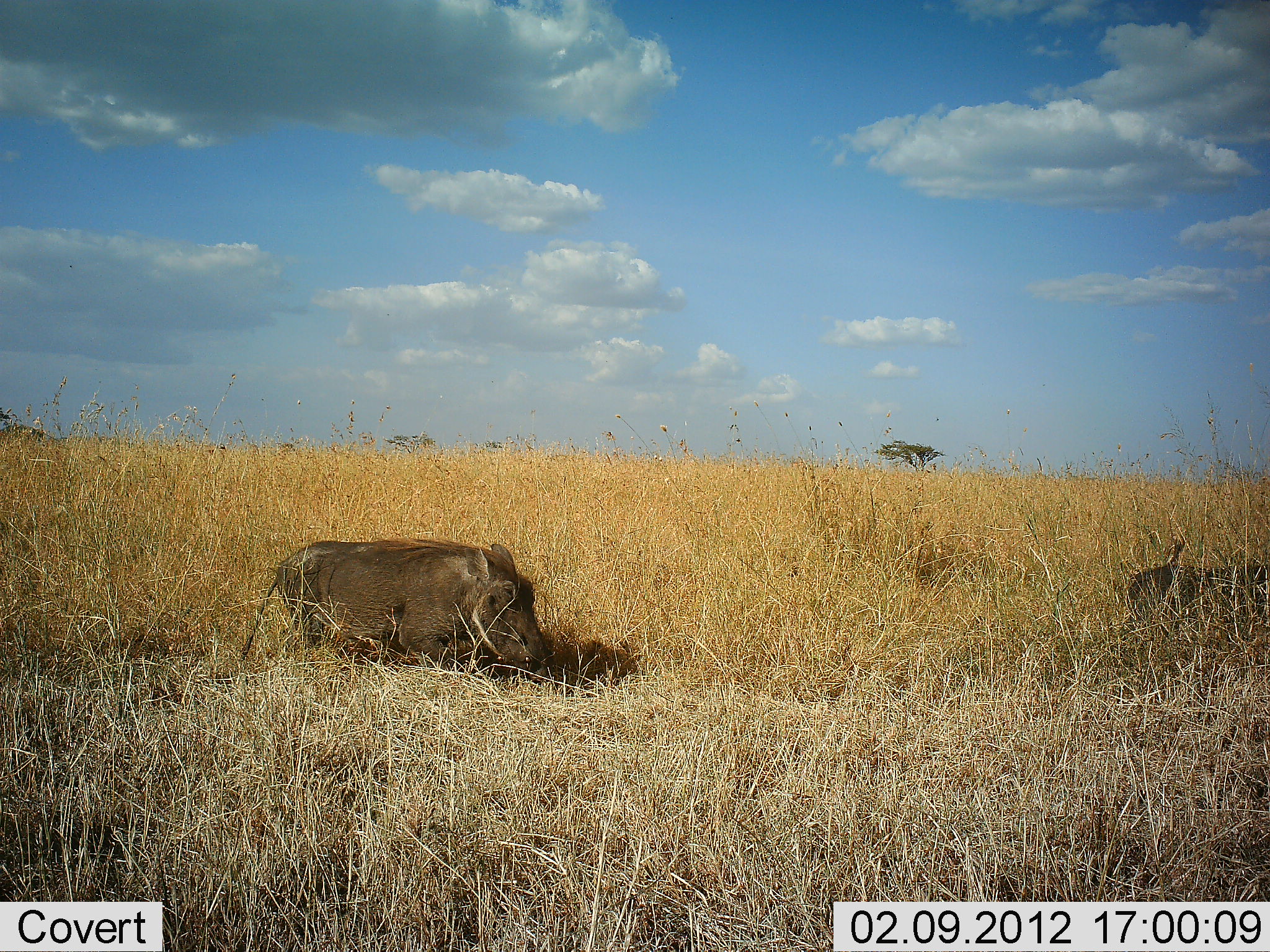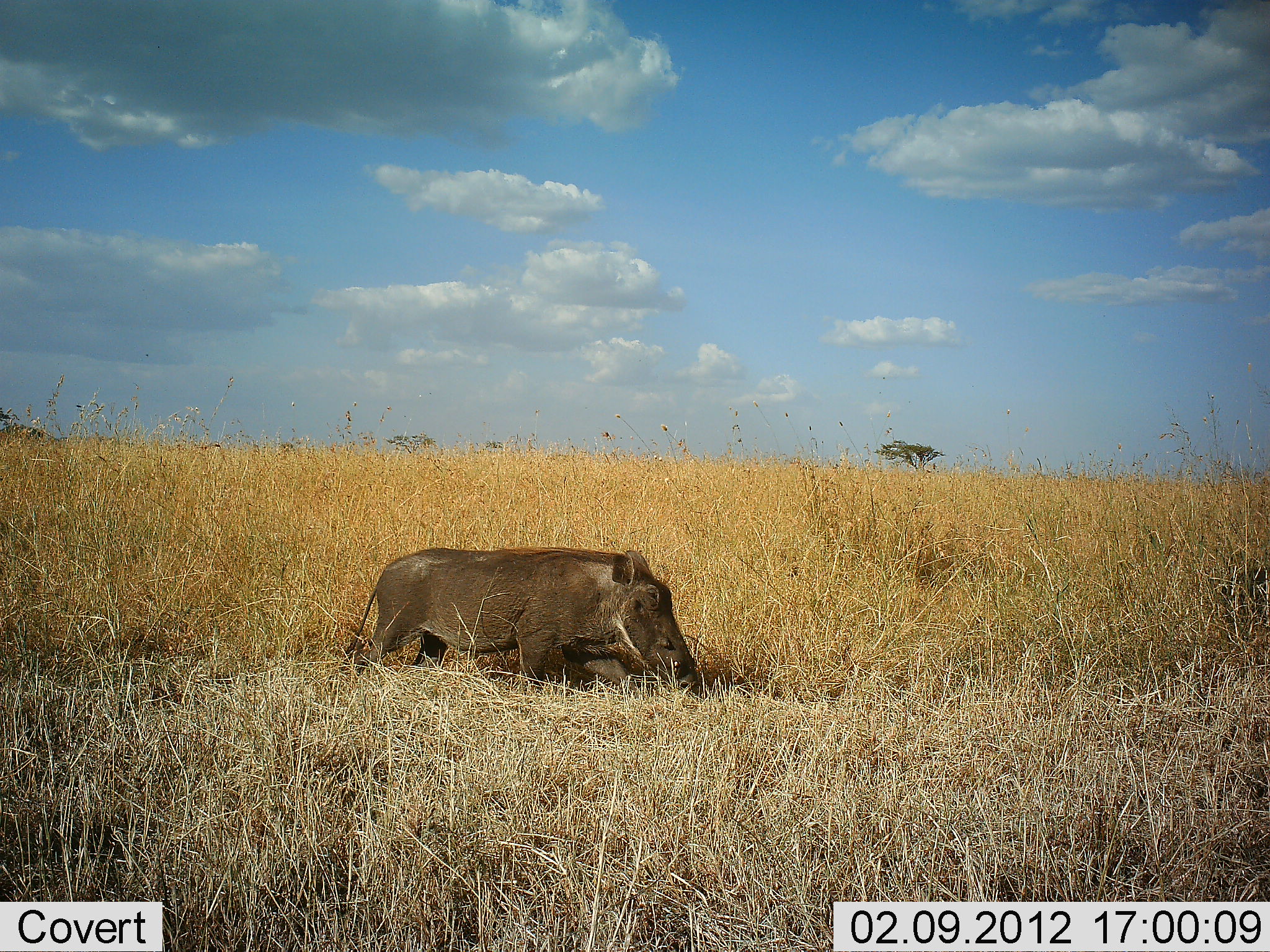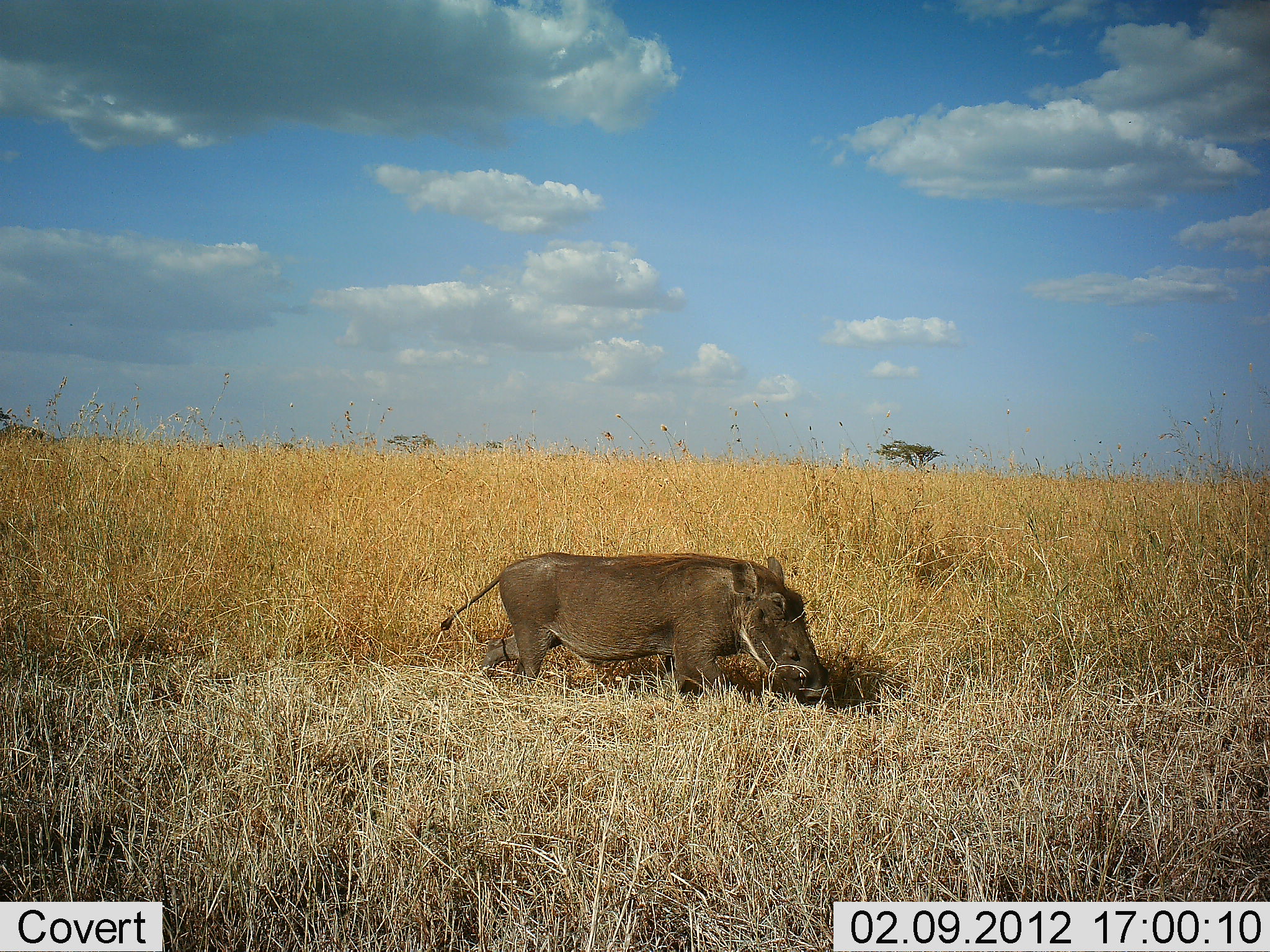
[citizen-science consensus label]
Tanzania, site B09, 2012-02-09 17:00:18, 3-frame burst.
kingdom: Animalia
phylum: Chordata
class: Mammalia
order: Artiodactyla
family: Suidae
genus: Phacochoerus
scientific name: Phacochoerus africanus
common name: warthog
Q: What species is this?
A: Warthog (Phacochoerus africanus).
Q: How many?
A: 2.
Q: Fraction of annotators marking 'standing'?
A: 0%.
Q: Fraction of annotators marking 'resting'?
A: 0%.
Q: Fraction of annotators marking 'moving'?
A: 85%.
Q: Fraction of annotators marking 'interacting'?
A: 0%.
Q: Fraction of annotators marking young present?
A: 0%.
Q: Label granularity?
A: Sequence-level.